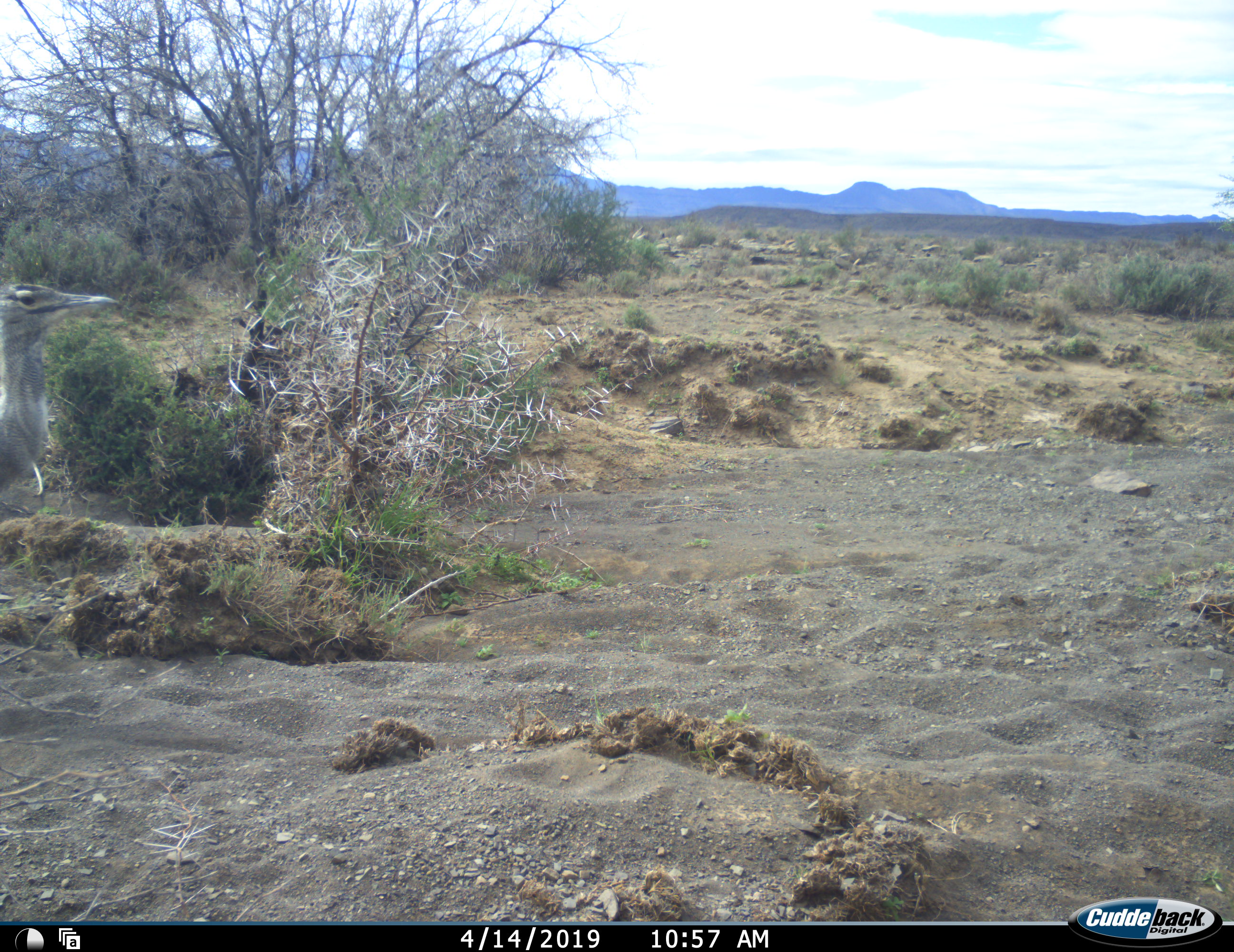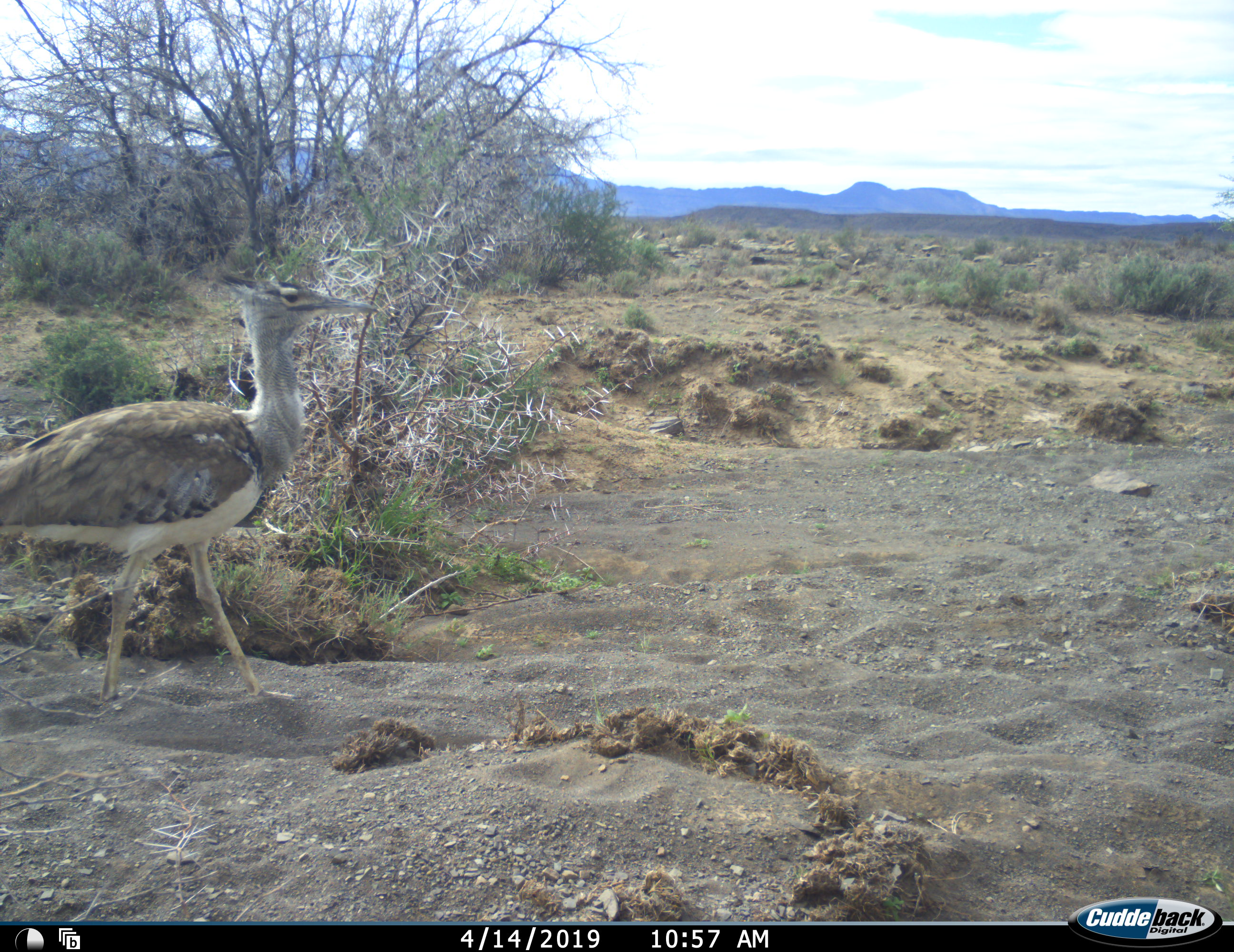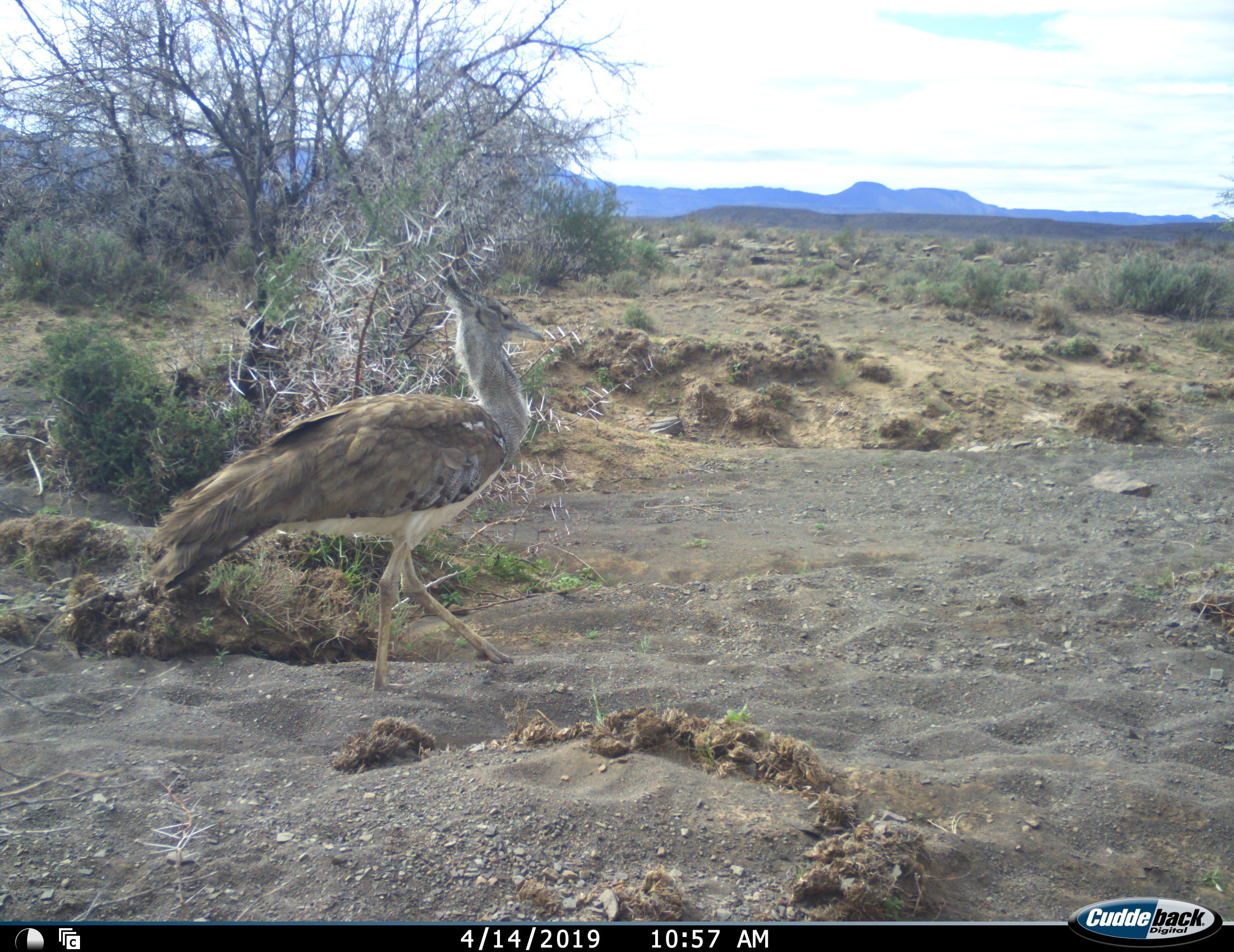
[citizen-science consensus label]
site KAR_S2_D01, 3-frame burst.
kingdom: Animalia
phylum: Chordata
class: Aves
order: Otidiformes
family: Otididae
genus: Ardeotis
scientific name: Ardeotis kori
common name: kori bustard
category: bustardkori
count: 1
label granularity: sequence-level